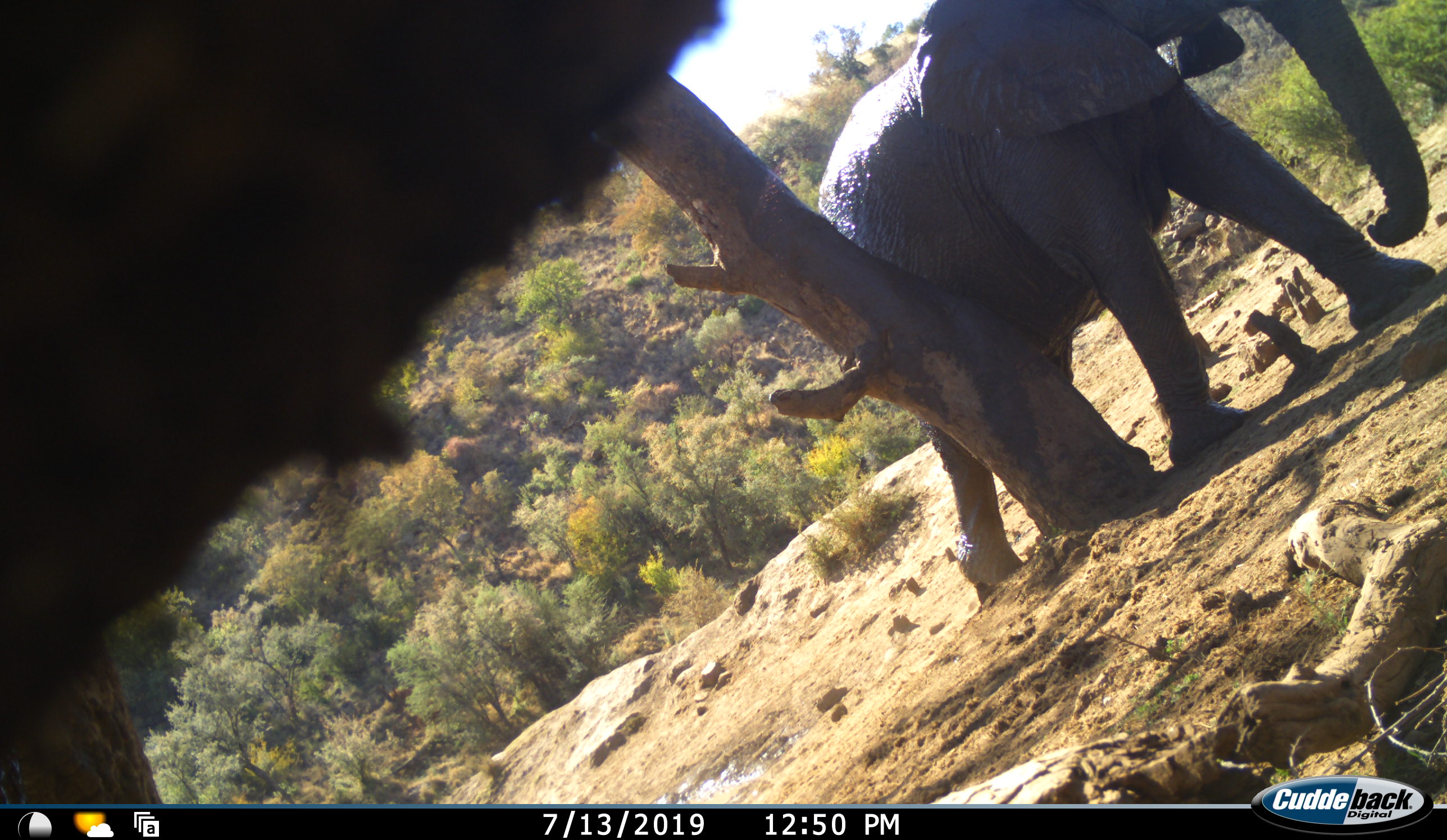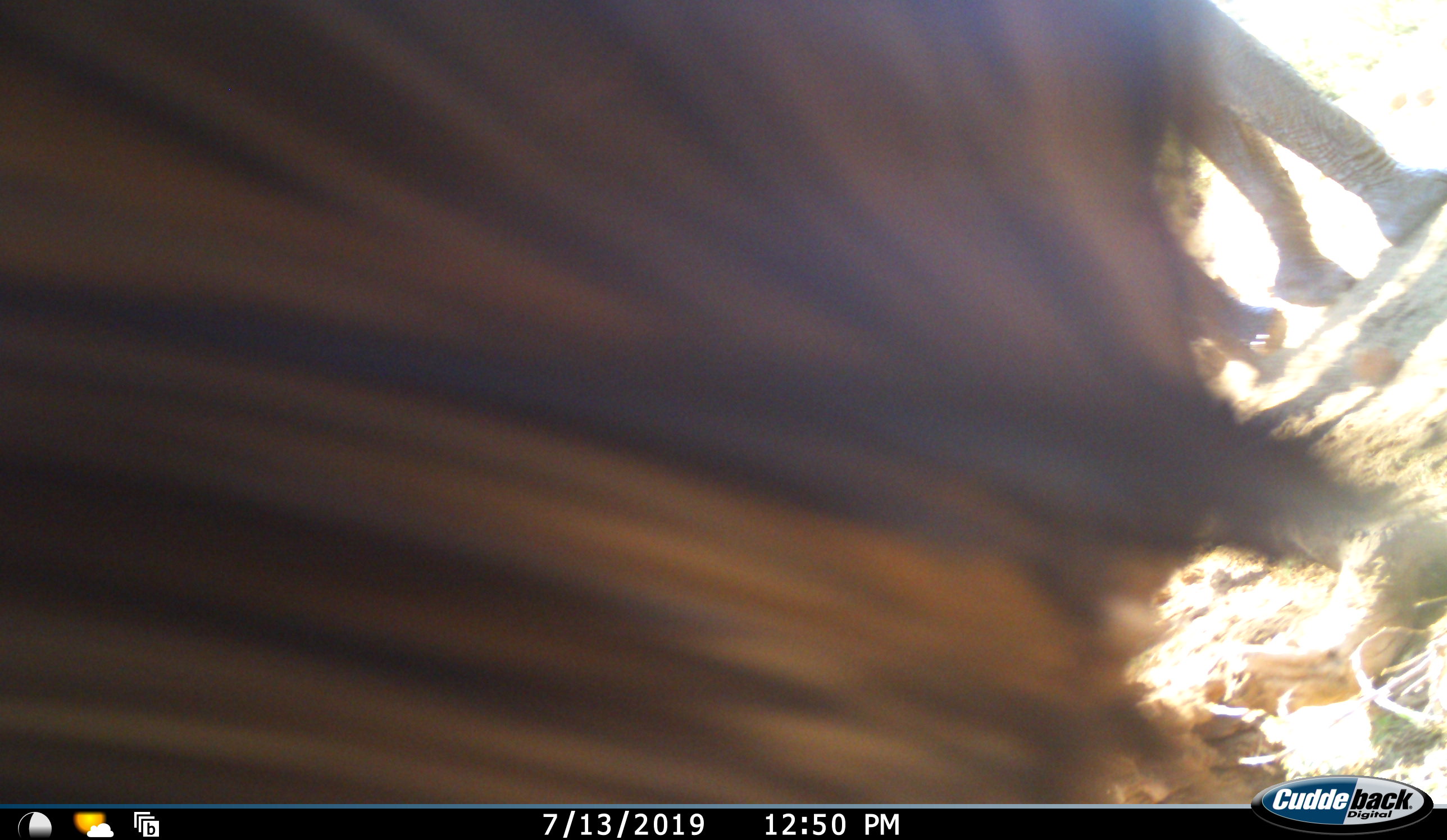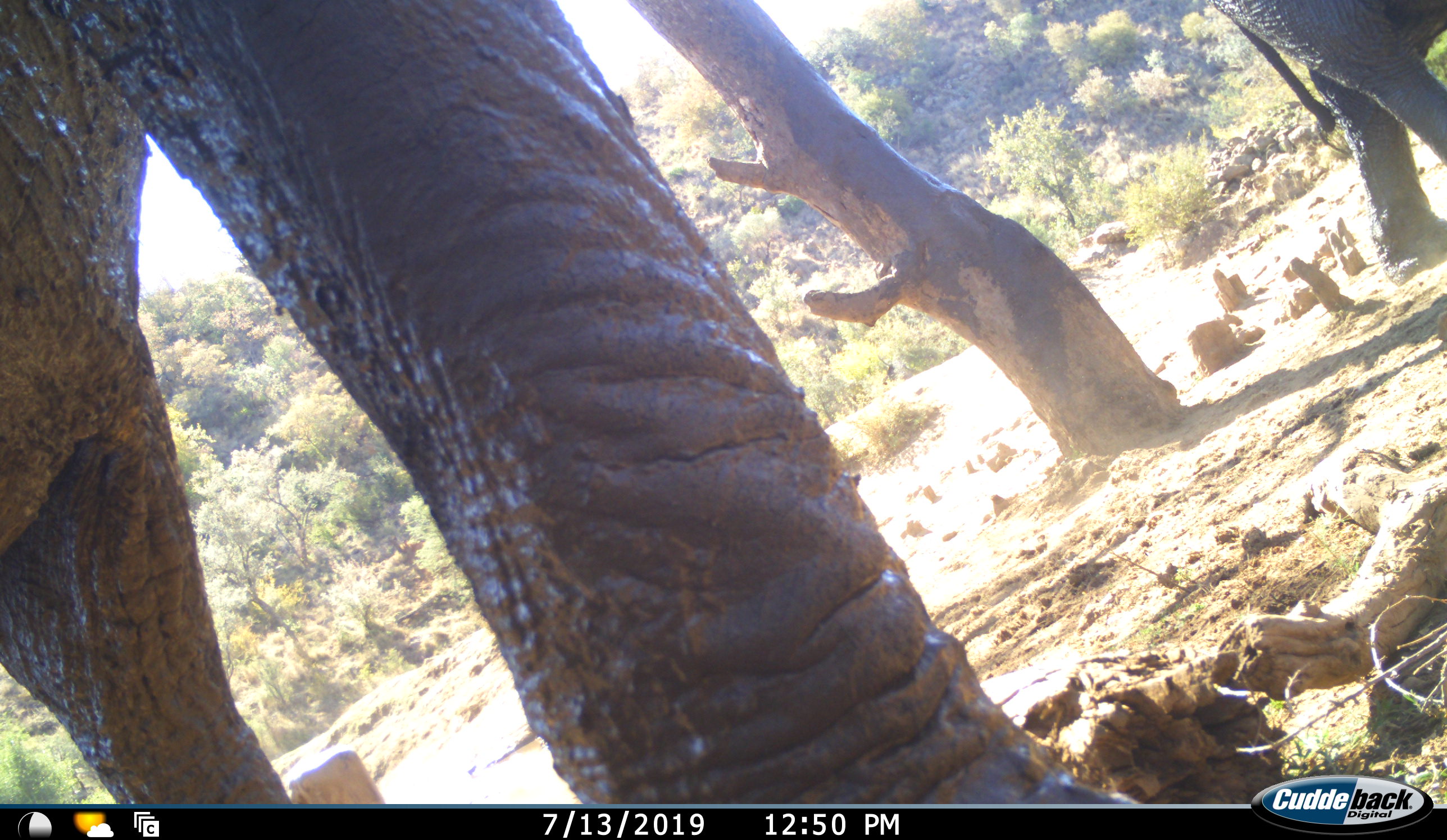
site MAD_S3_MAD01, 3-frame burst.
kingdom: Animalia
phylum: Chordata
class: Mammalia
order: Proboscidea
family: Elephantidae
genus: Loxodonta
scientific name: Loxodonta africana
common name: african bush elephant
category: elephant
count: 2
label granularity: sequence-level